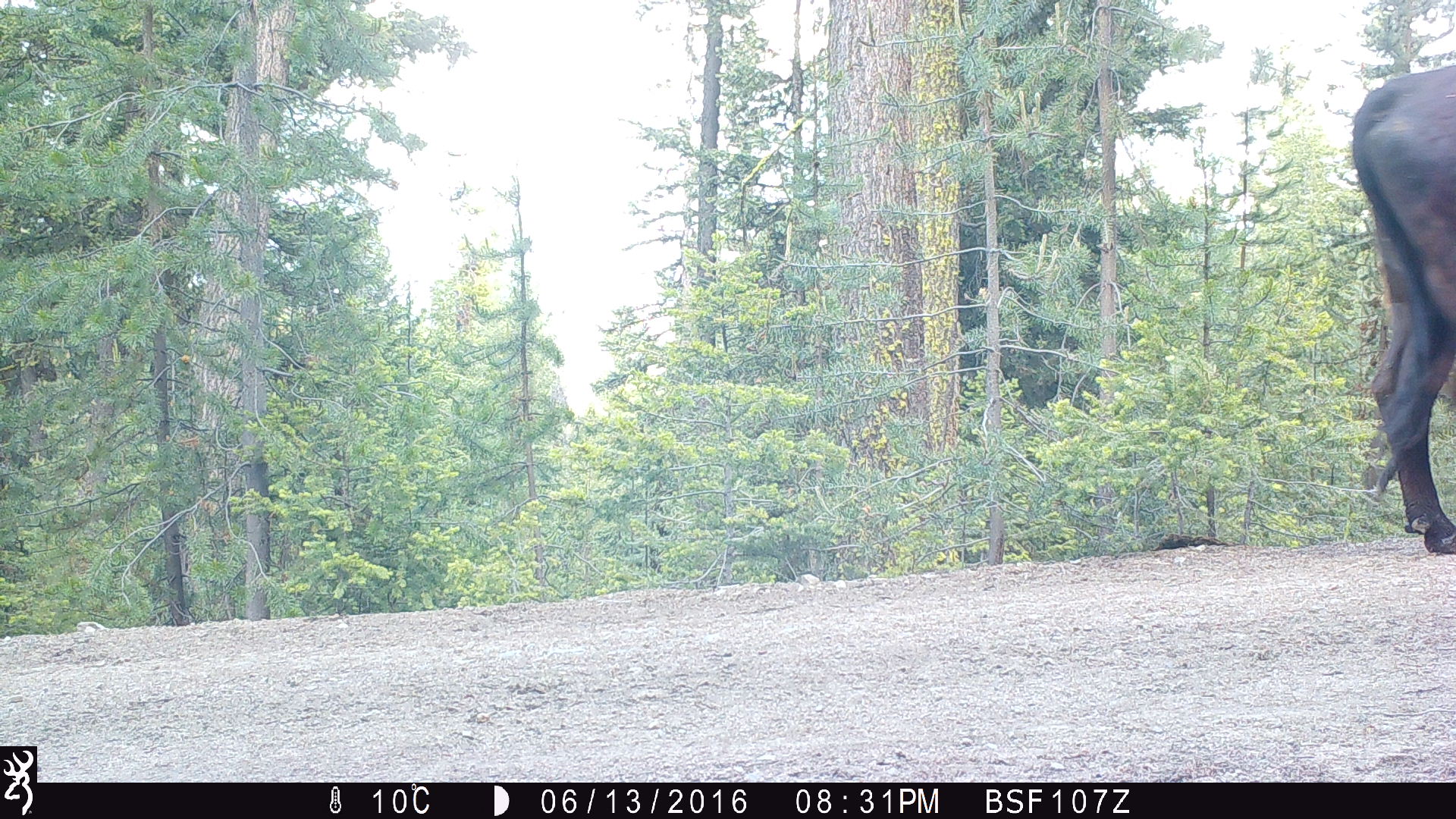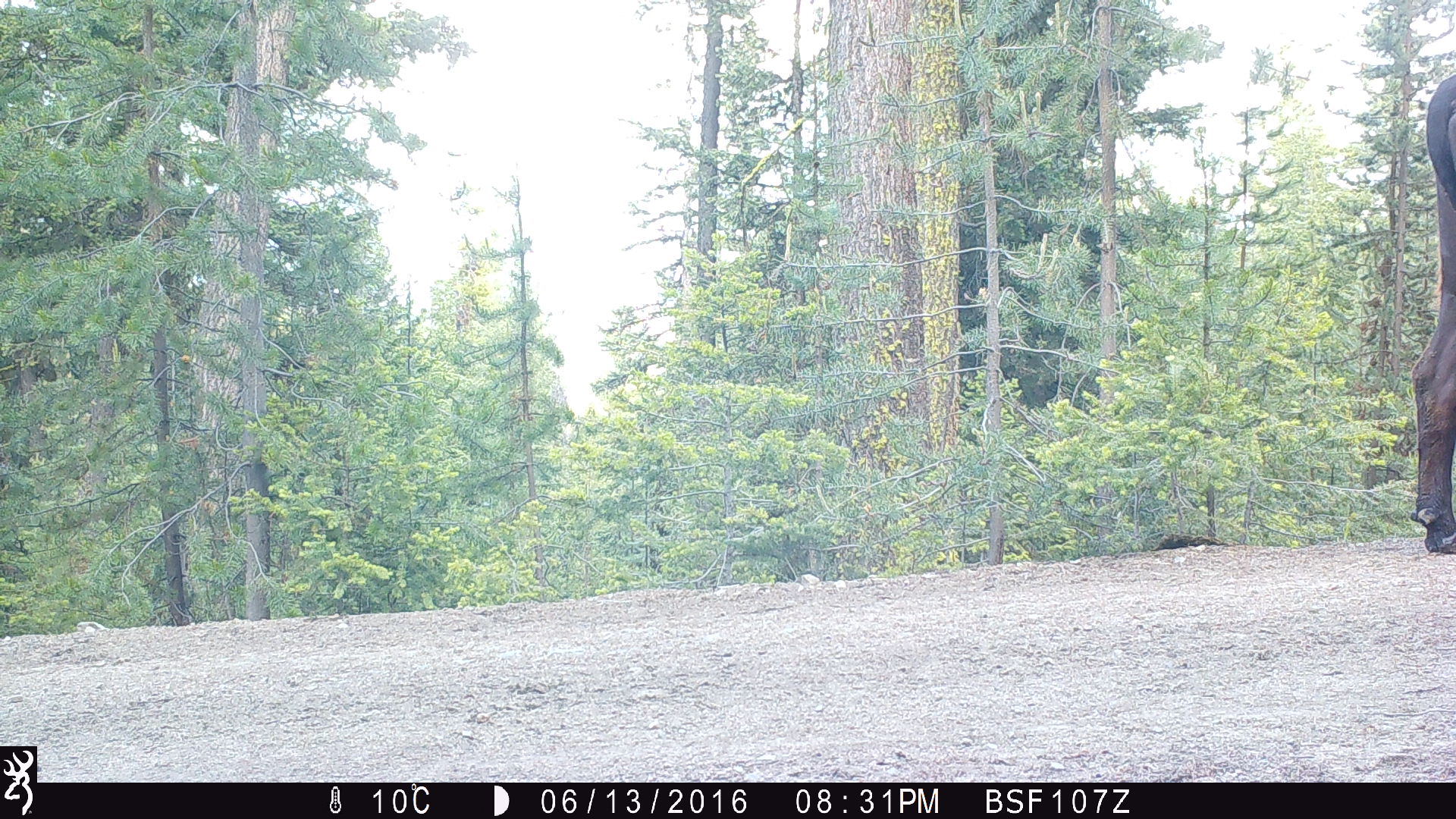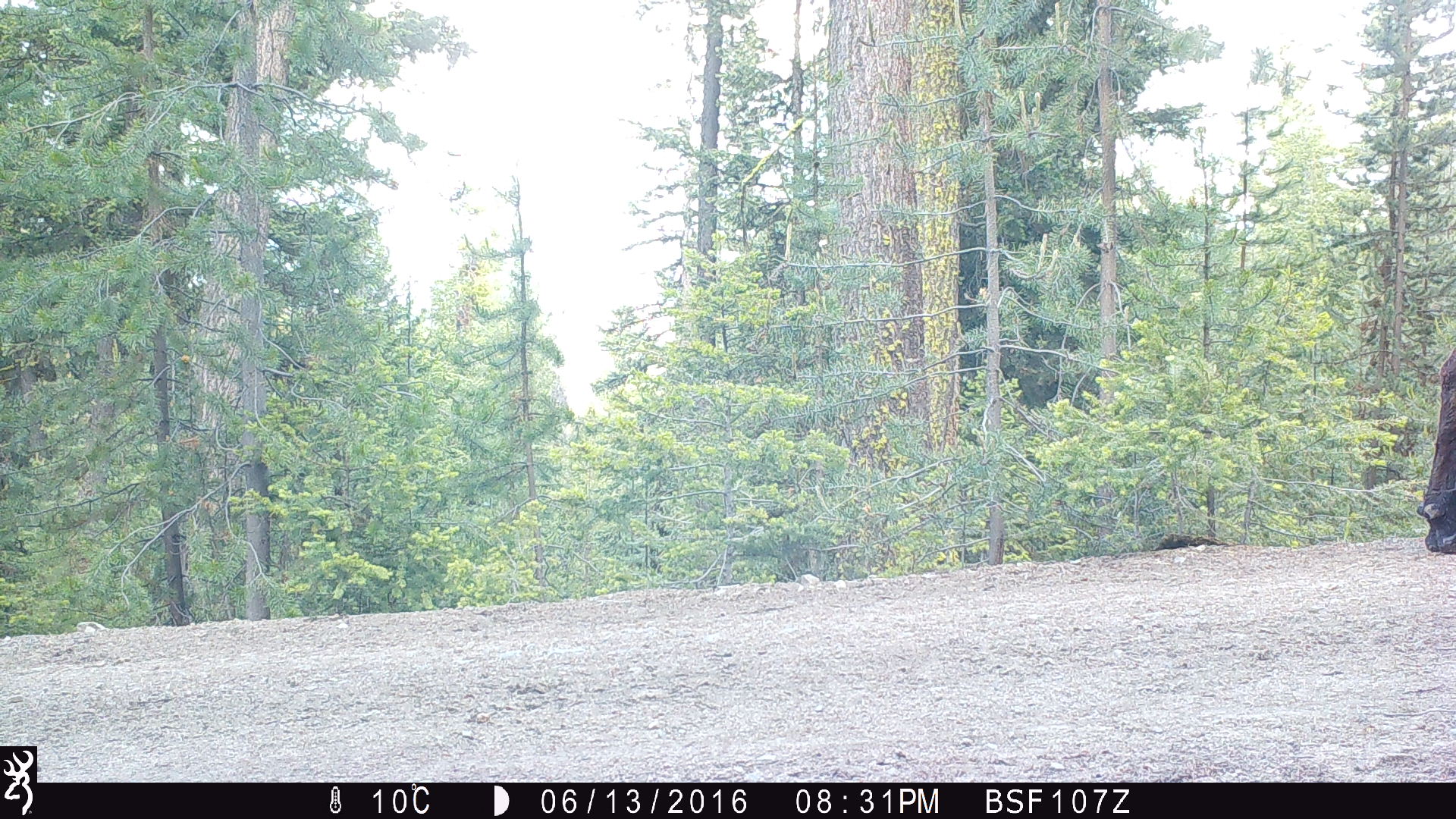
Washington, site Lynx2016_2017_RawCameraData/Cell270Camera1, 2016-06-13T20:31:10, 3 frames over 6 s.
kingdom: Animalia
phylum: Chordata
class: Mammalia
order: Artiodactyla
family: Bovidae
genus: Bos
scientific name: Bos taurus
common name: domestic cattle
Domestic cattle (Bos taurus). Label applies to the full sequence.